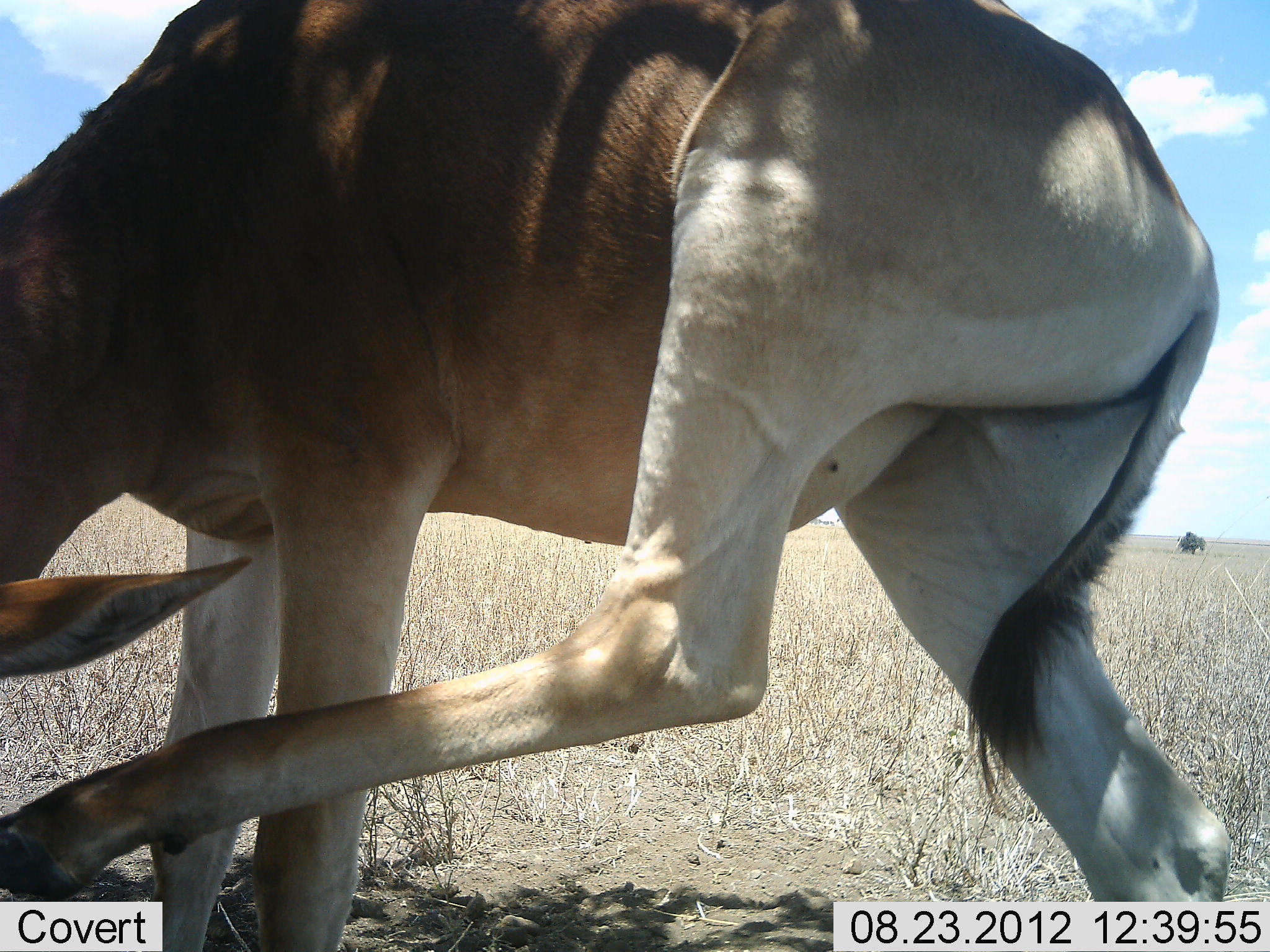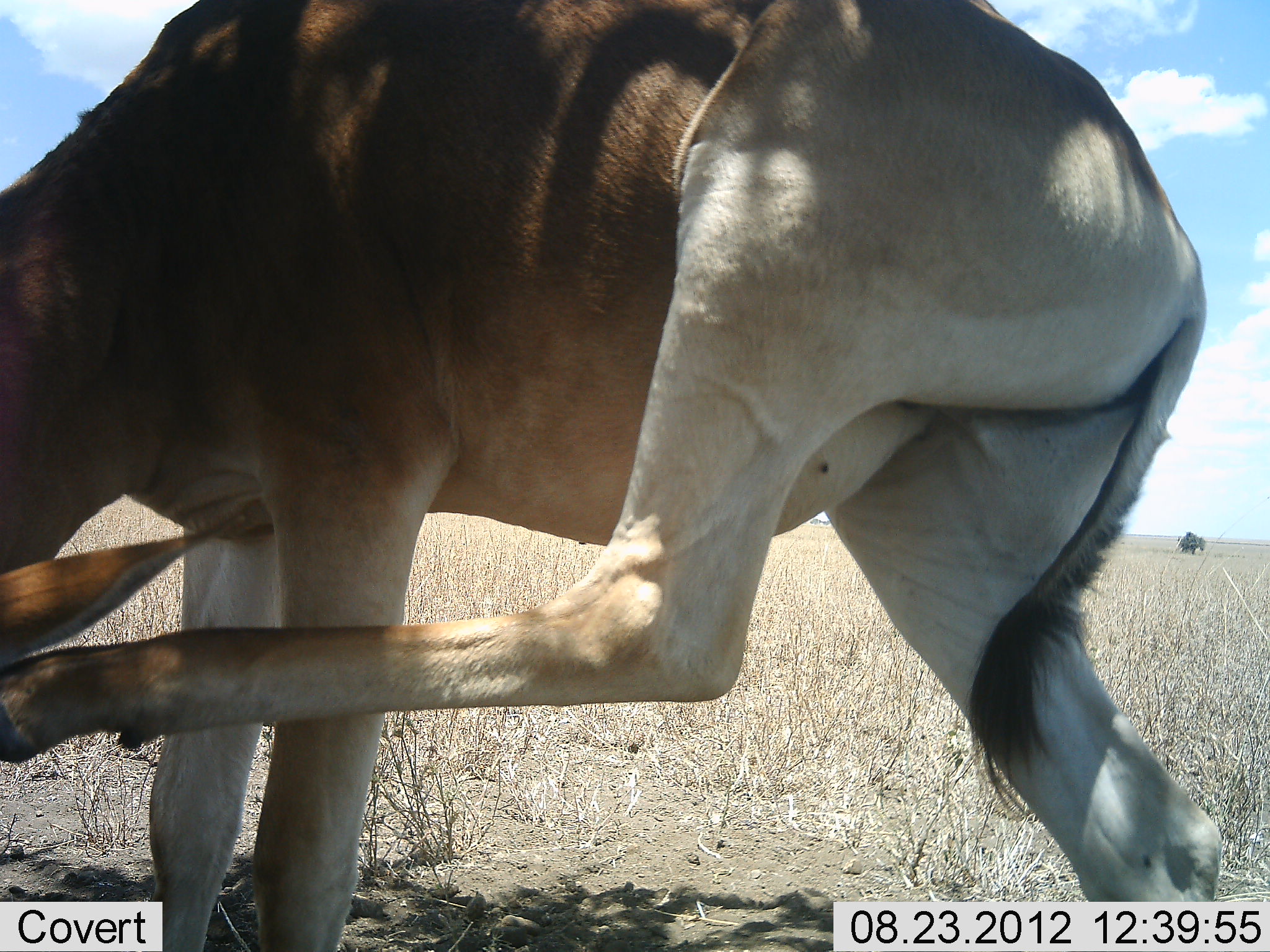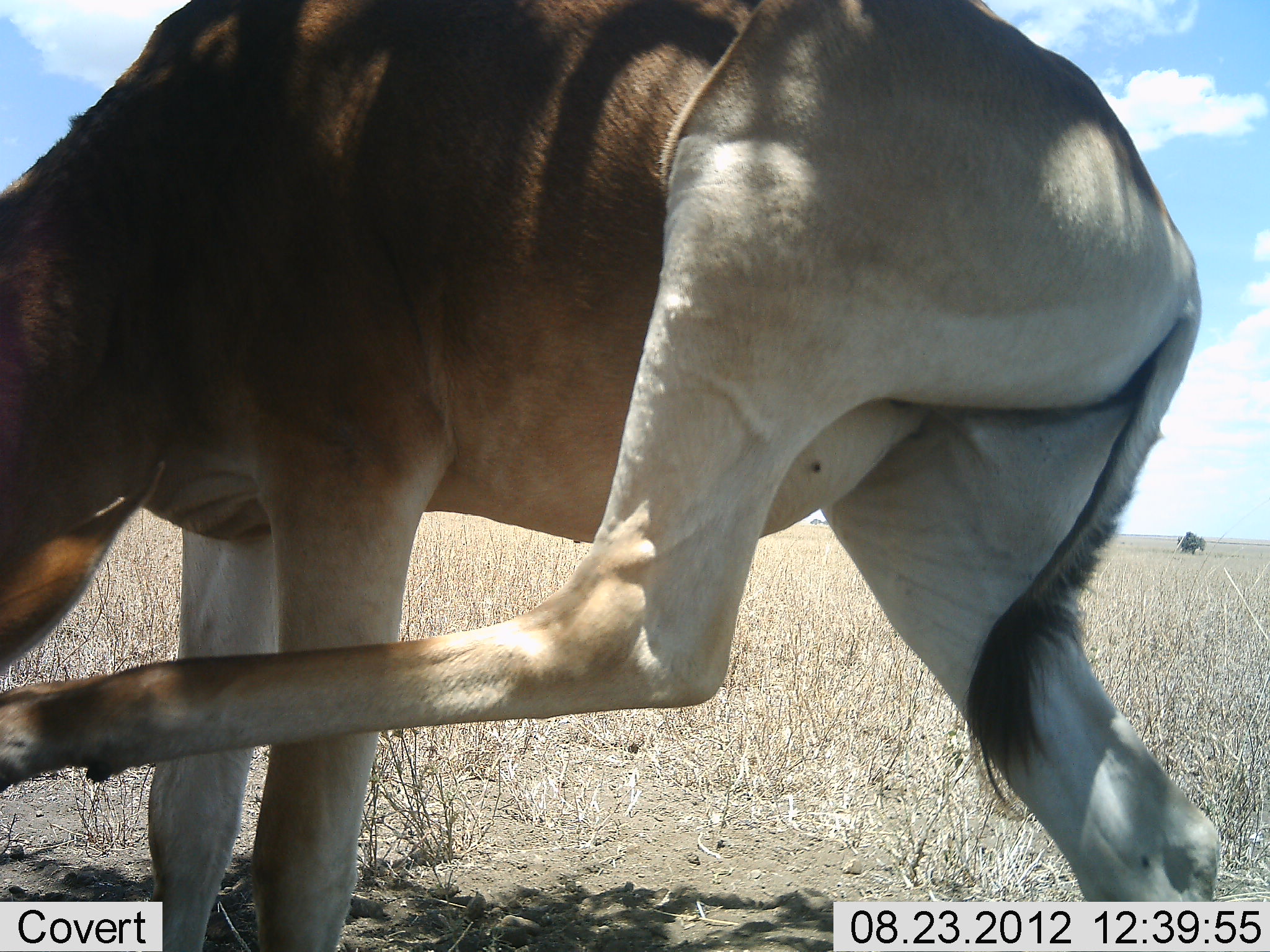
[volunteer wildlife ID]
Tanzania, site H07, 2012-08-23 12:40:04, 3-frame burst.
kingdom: Animalia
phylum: Chordata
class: Mammalia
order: Artiodactyla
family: Bovidae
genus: Alcelaphus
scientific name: Alcelaphus buselaphus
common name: hartebeest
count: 1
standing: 90%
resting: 0%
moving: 10%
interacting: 10%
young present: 0%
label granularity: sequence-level